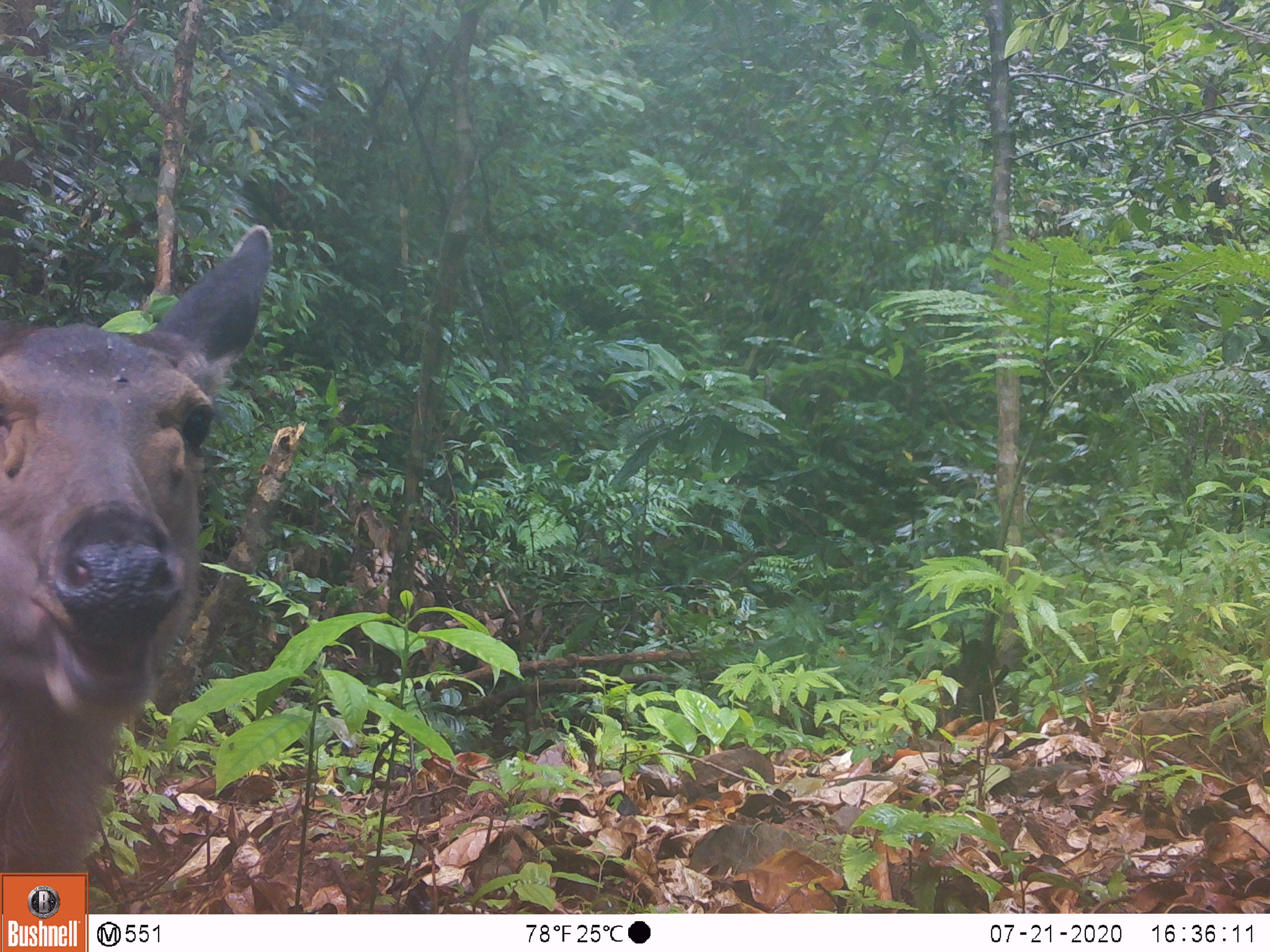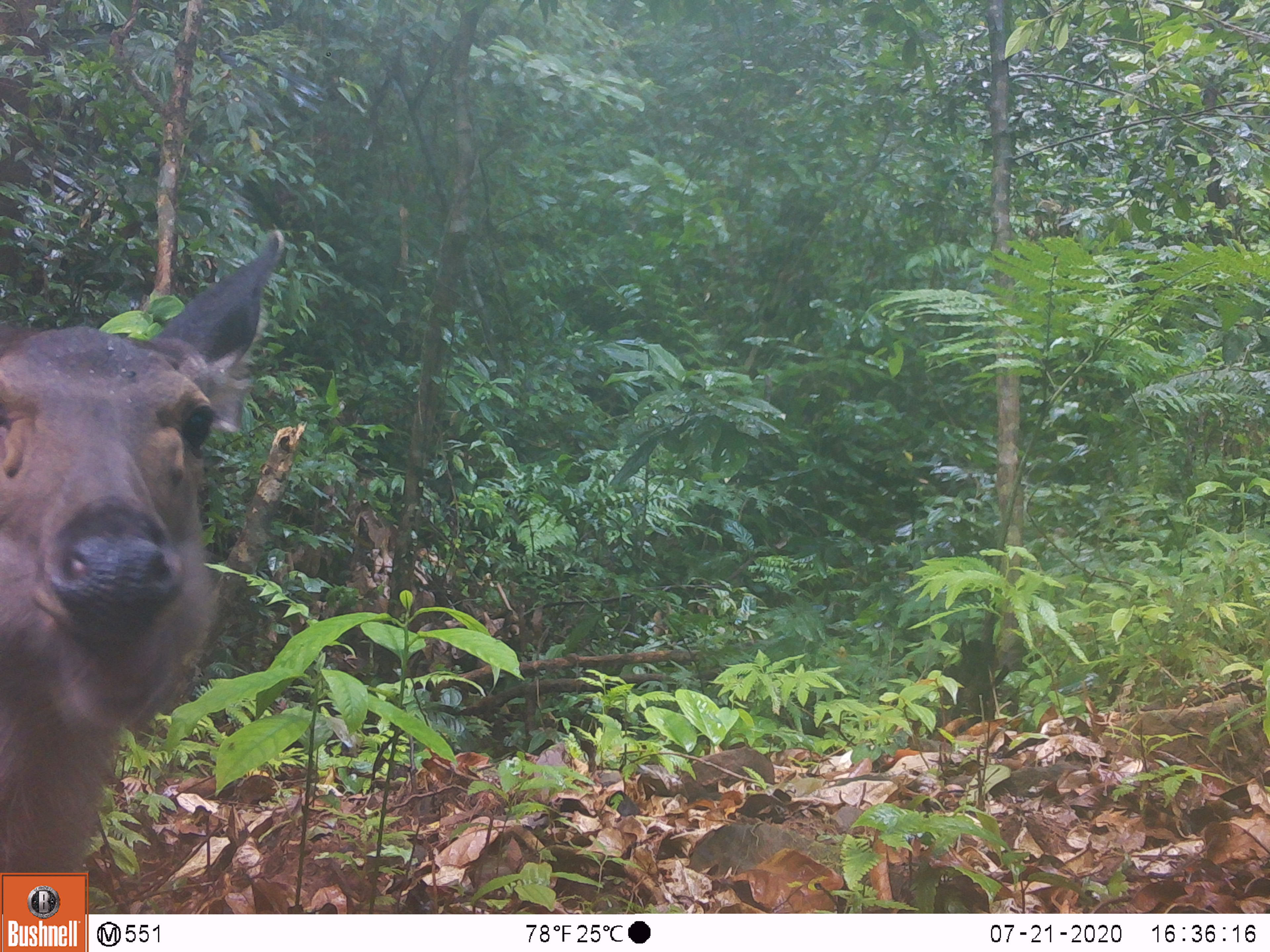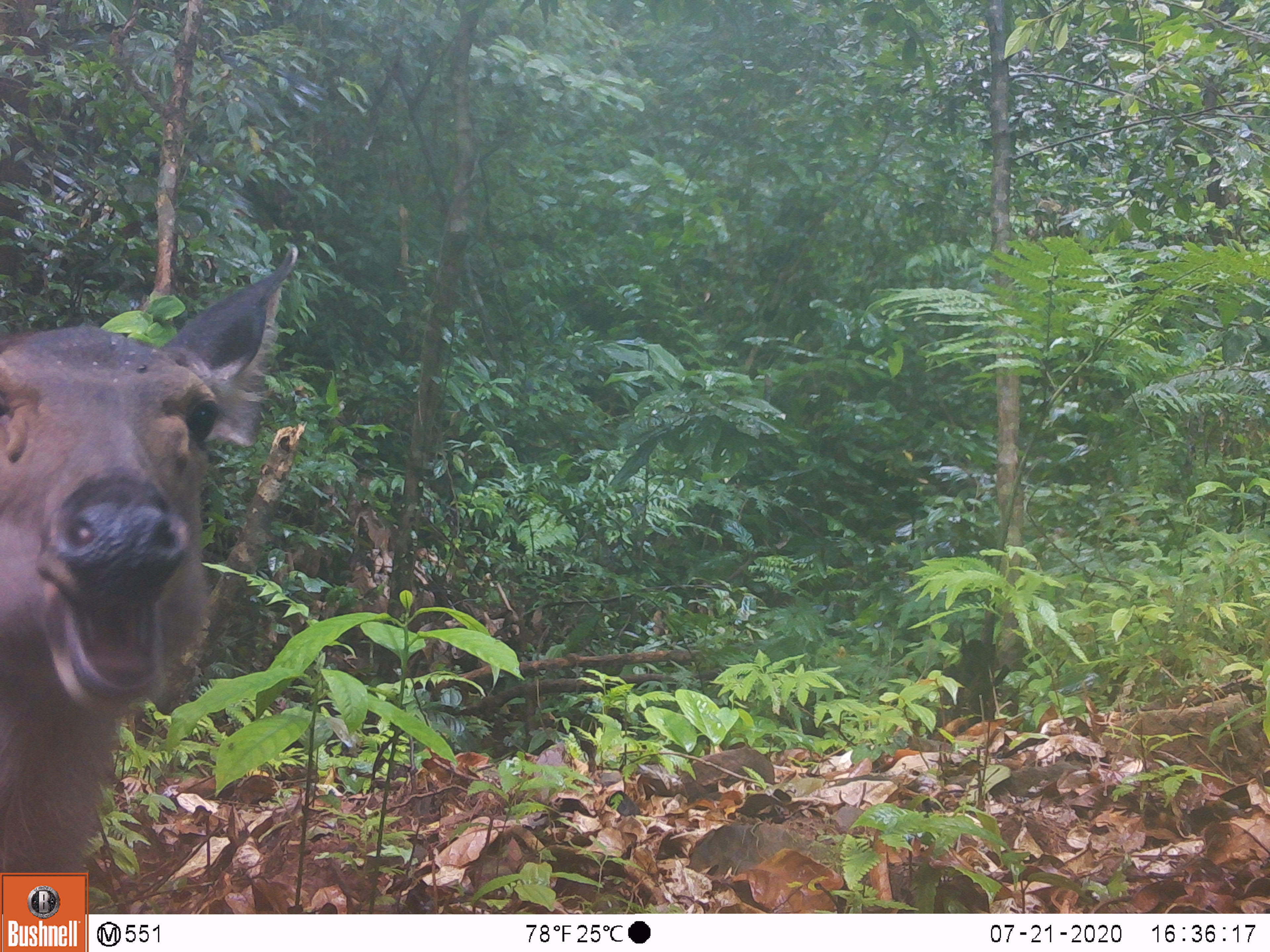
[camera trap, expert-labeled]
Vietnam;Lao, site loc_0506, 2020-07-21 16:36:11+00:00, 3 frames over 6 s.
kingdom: Animalia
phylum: Chordata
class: Mammalia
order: Artiodactyla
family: Cervidae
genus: Rusa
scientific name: Rusa unicolor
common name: sambar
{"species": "sambar (Rusa unicolor)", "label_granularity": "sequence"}